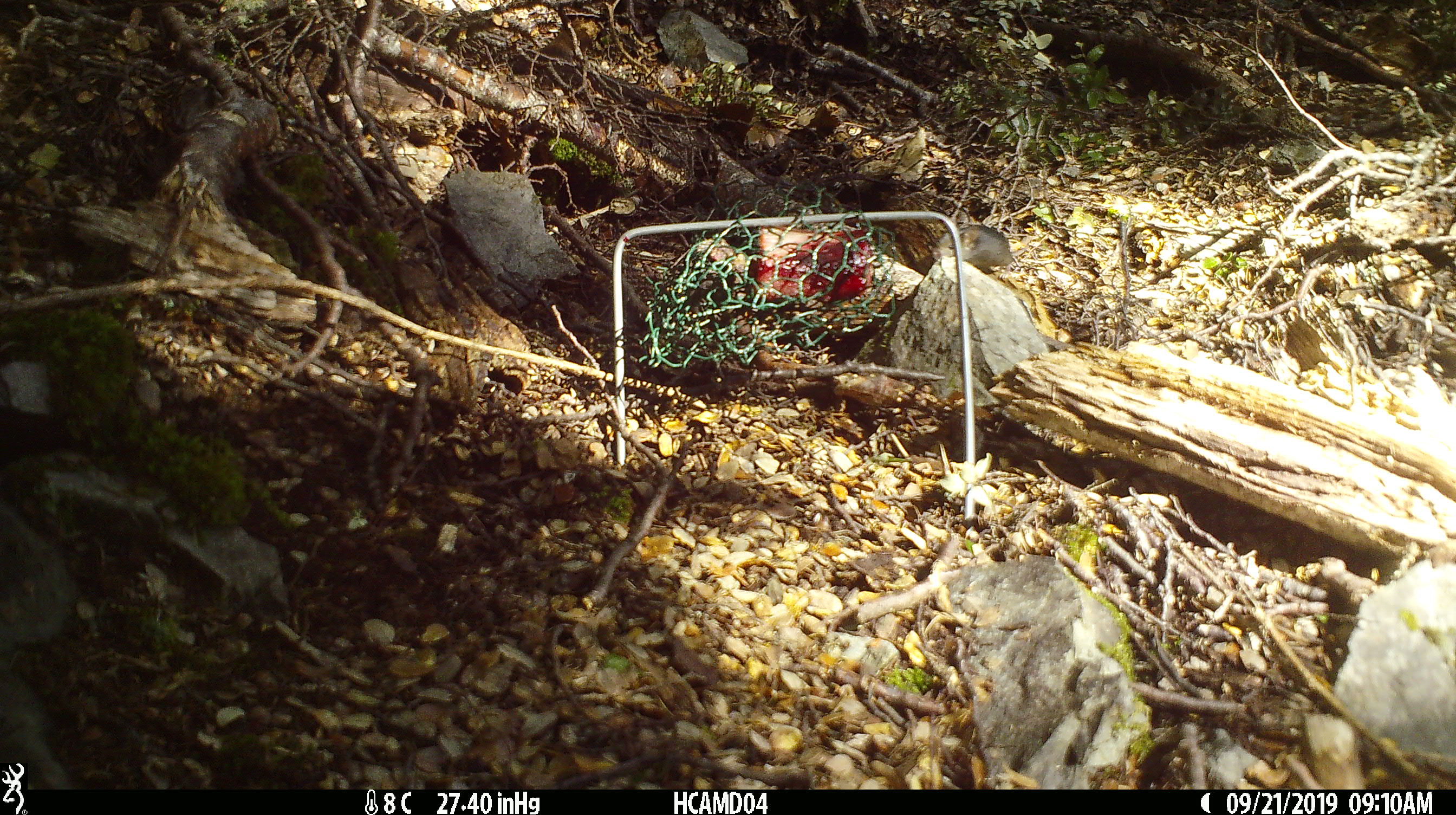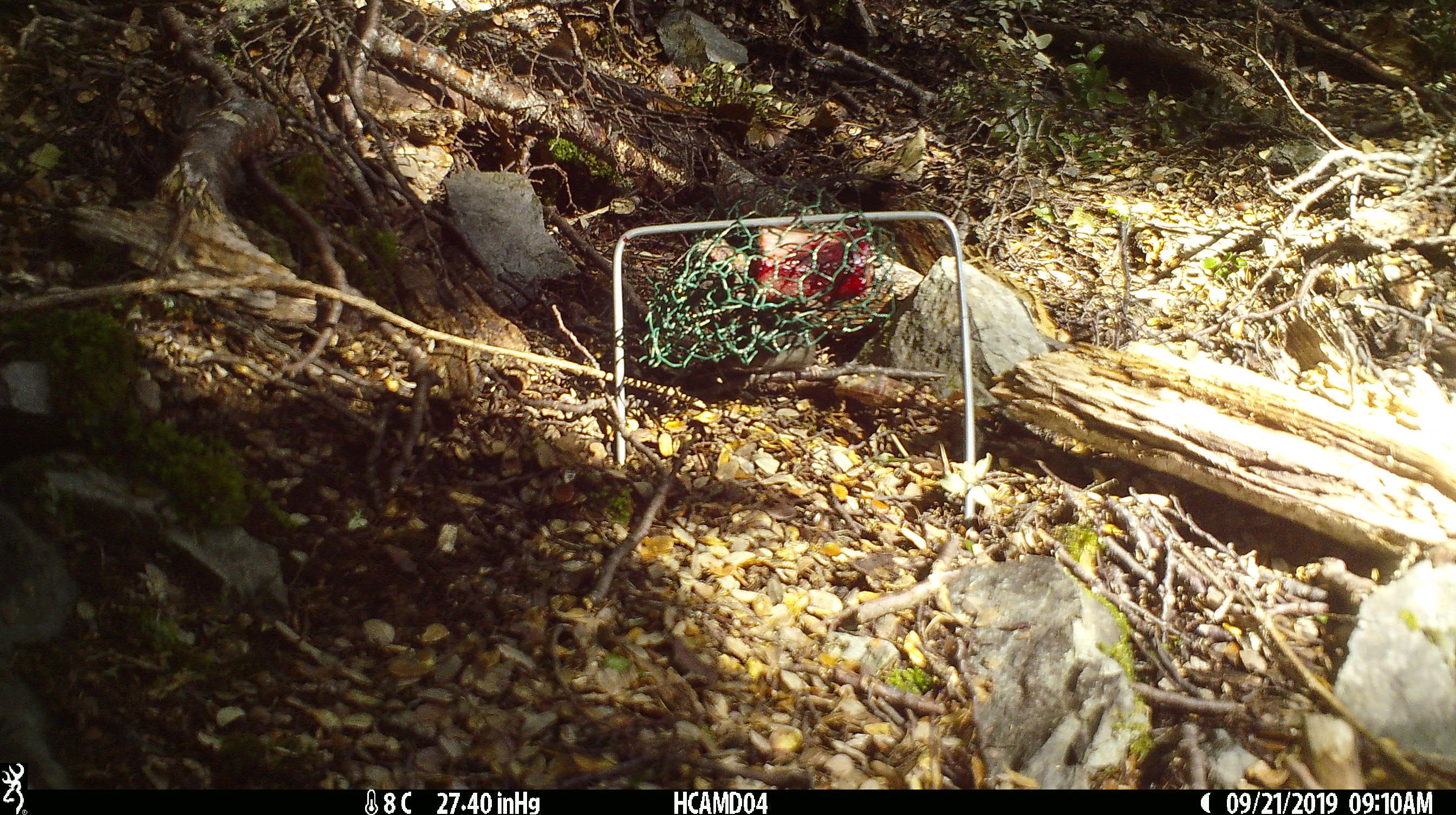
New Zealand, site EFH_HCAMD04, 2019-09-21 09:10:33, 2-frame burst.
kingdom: Animalia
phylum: Chordata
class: Mammalia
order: Rodentia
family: Muridae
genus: Mus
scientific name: Mus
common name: mouse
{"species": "mouse (Mus)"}